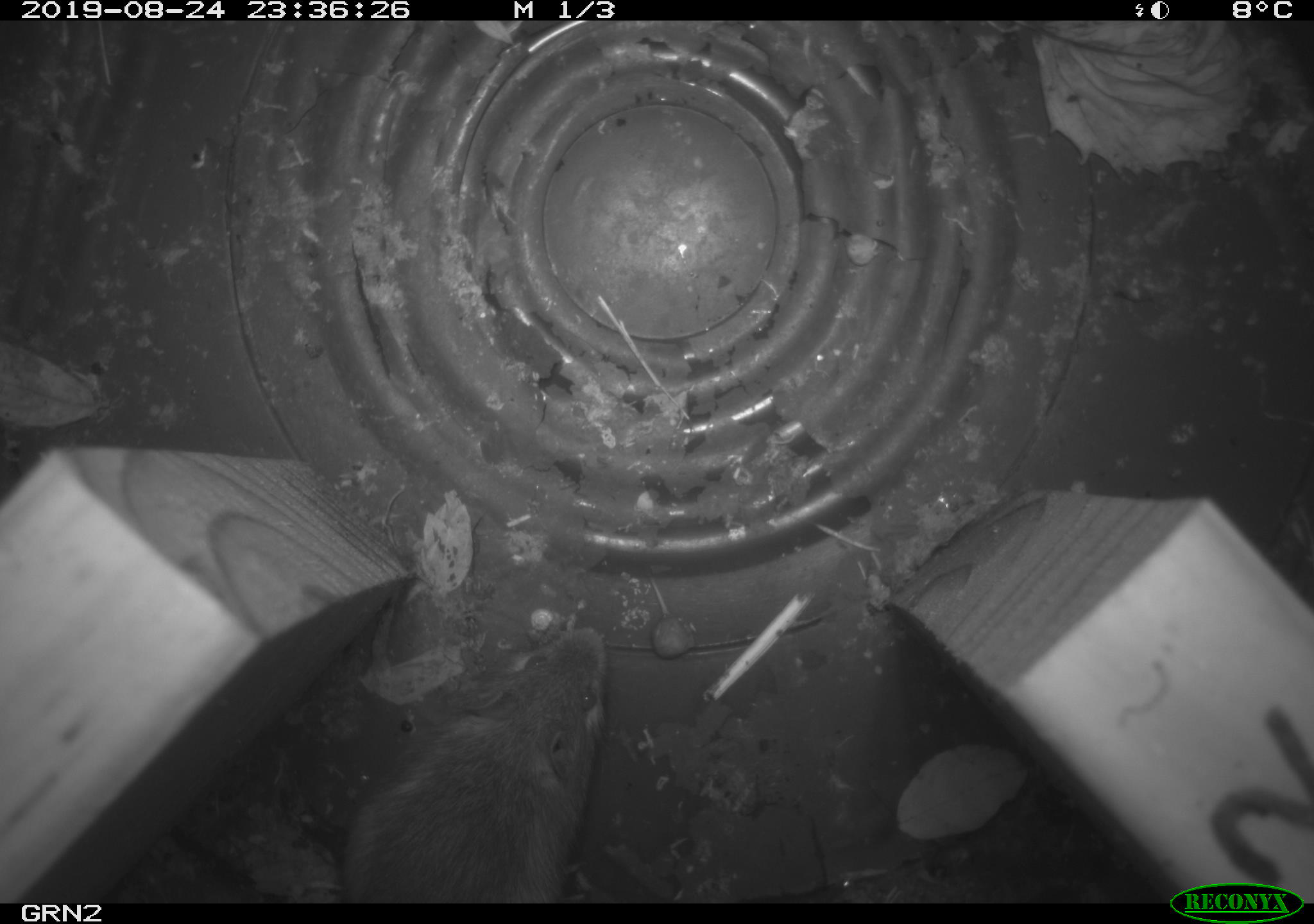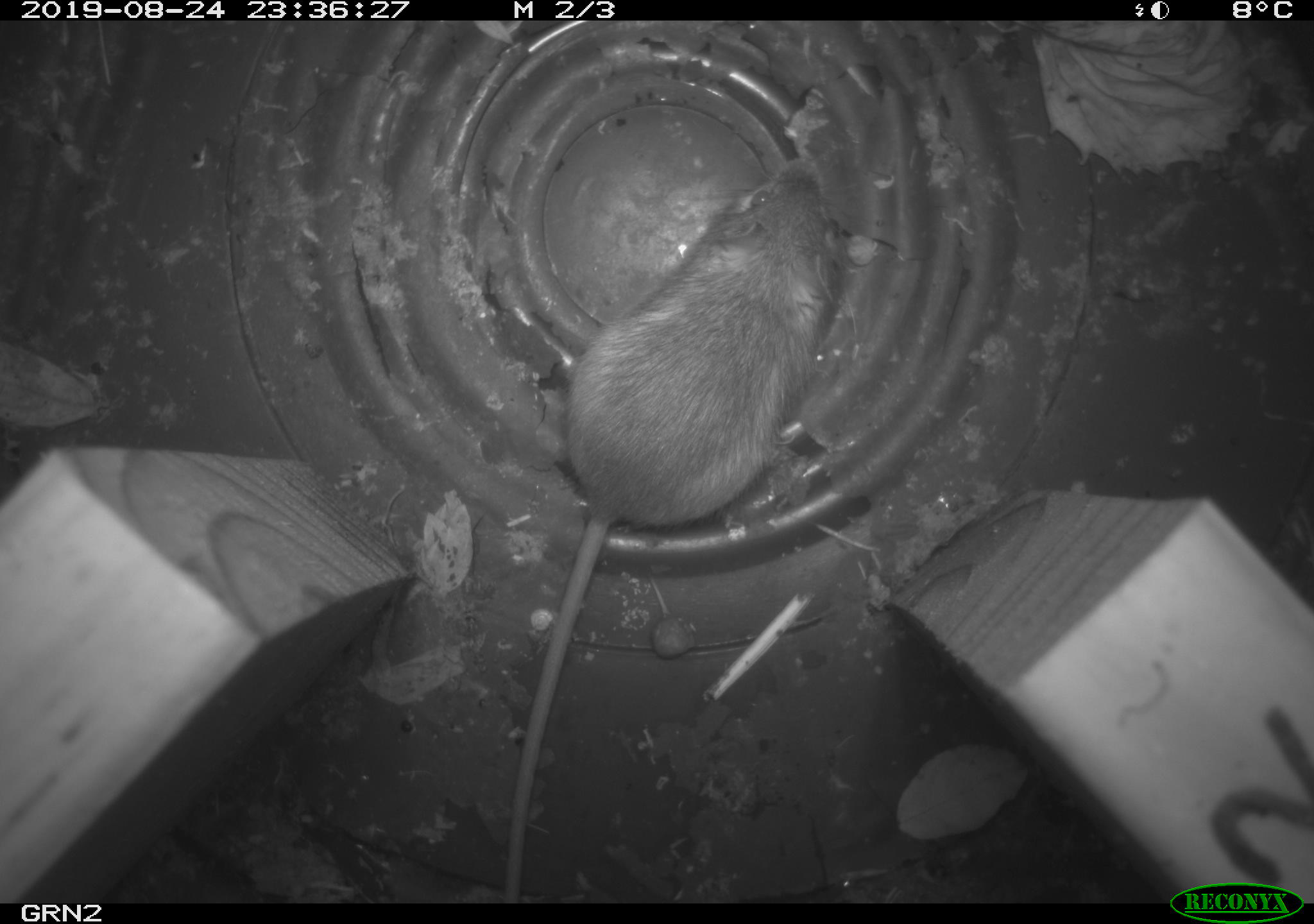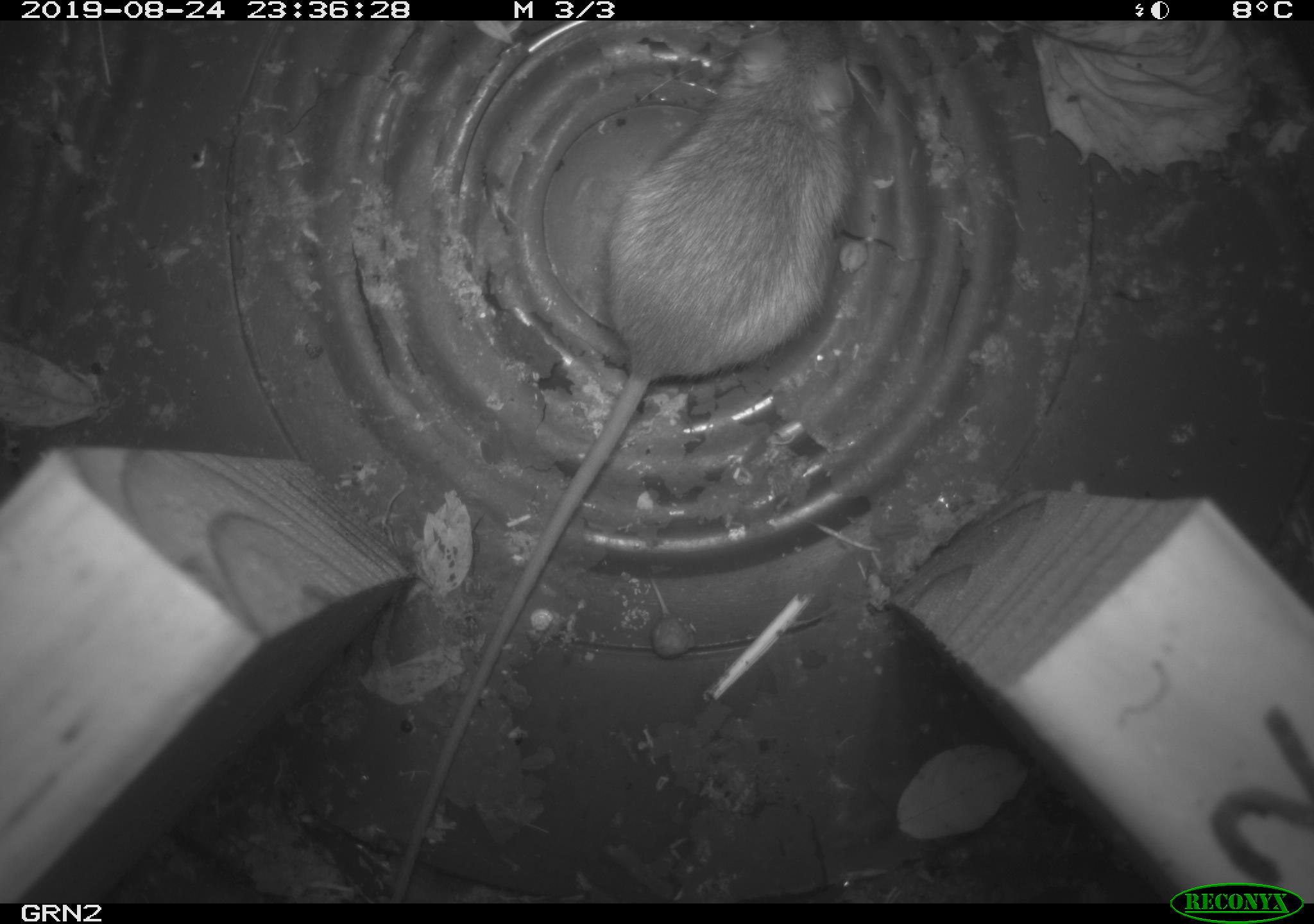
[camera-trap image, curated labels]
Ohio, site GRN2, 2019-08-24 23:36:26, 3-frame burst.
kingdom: Animalia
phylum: Chordata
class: Mammalia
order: Rodentia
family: Zapodidae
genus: Napaeozapus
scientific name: Napaeozapus insignis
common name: woodland jumping mouse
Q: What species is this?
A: Woodland jumping mouse (Napaeozapus insignis).